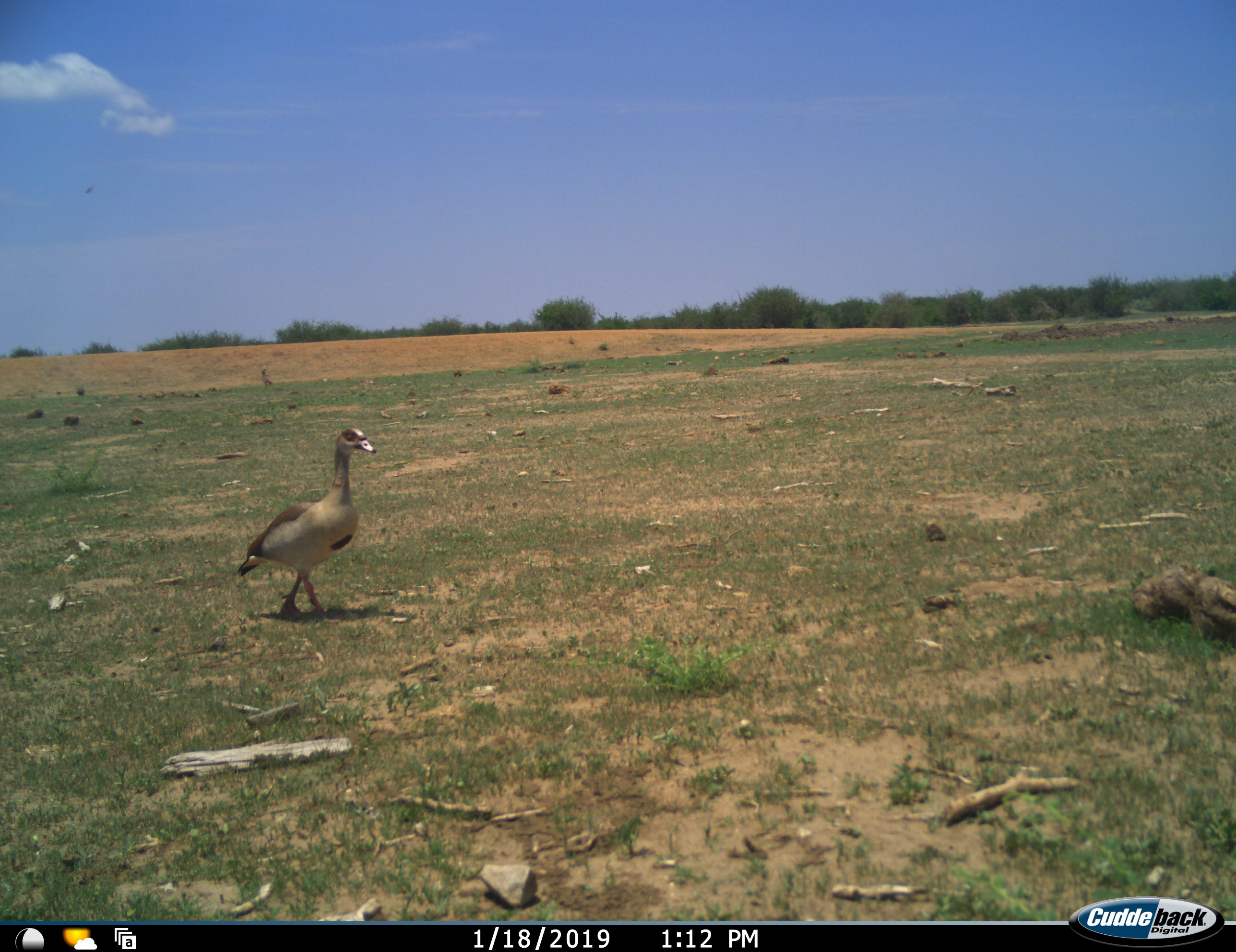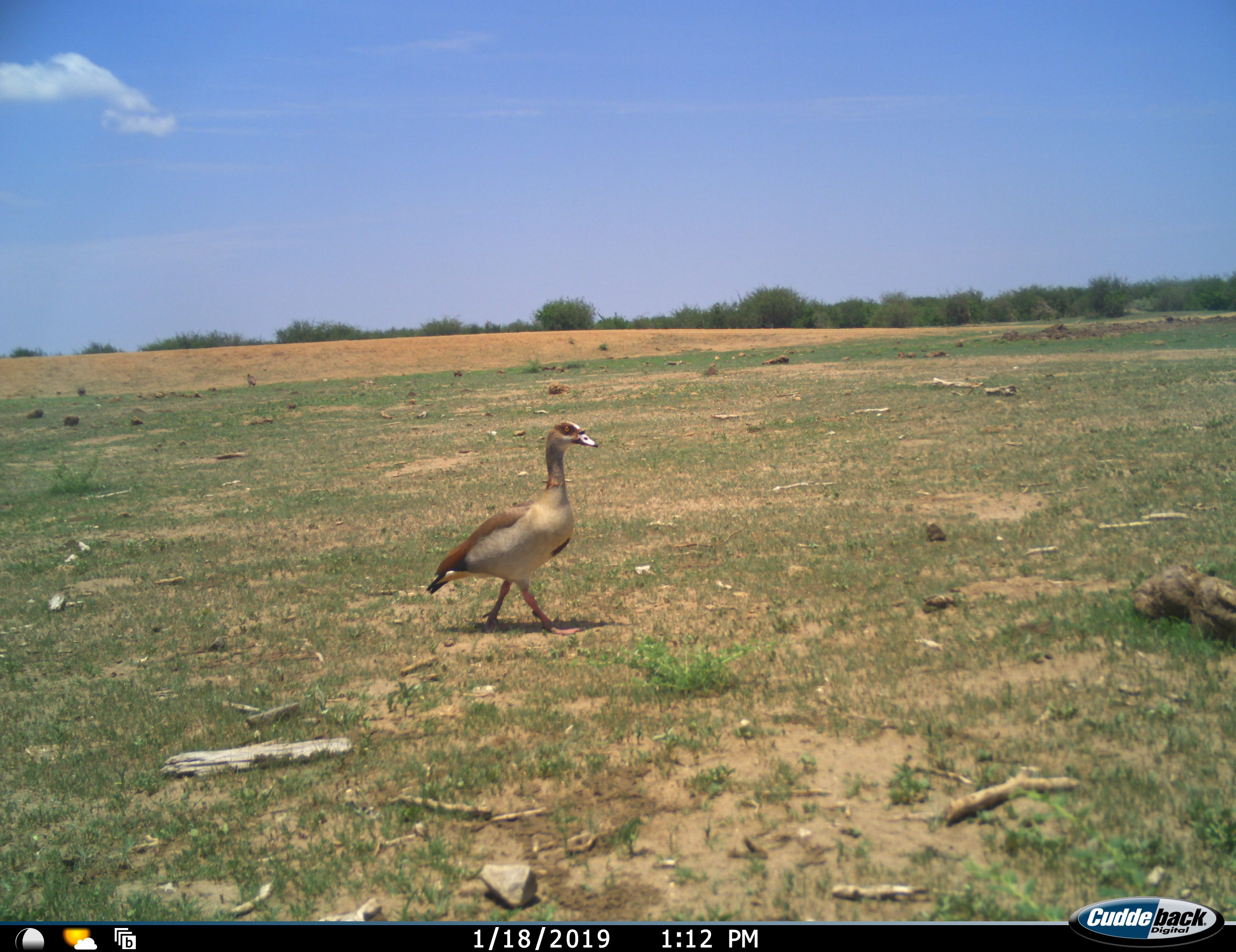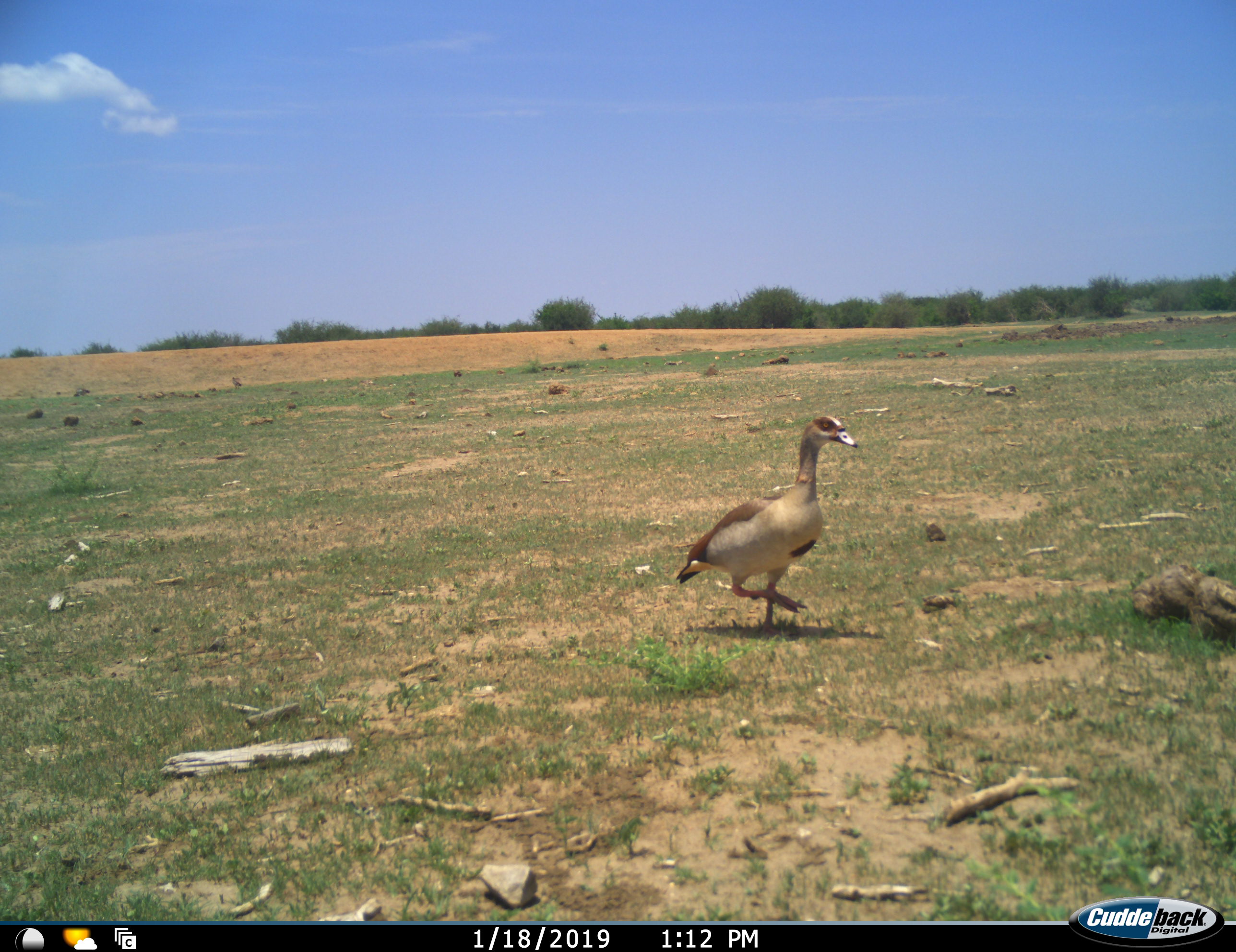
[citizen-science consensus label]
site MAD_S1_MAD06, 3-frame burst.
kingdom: Animalia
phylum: Chordata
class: Aves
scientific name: Aves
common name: bird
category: birdother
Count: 1.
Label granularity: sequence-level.